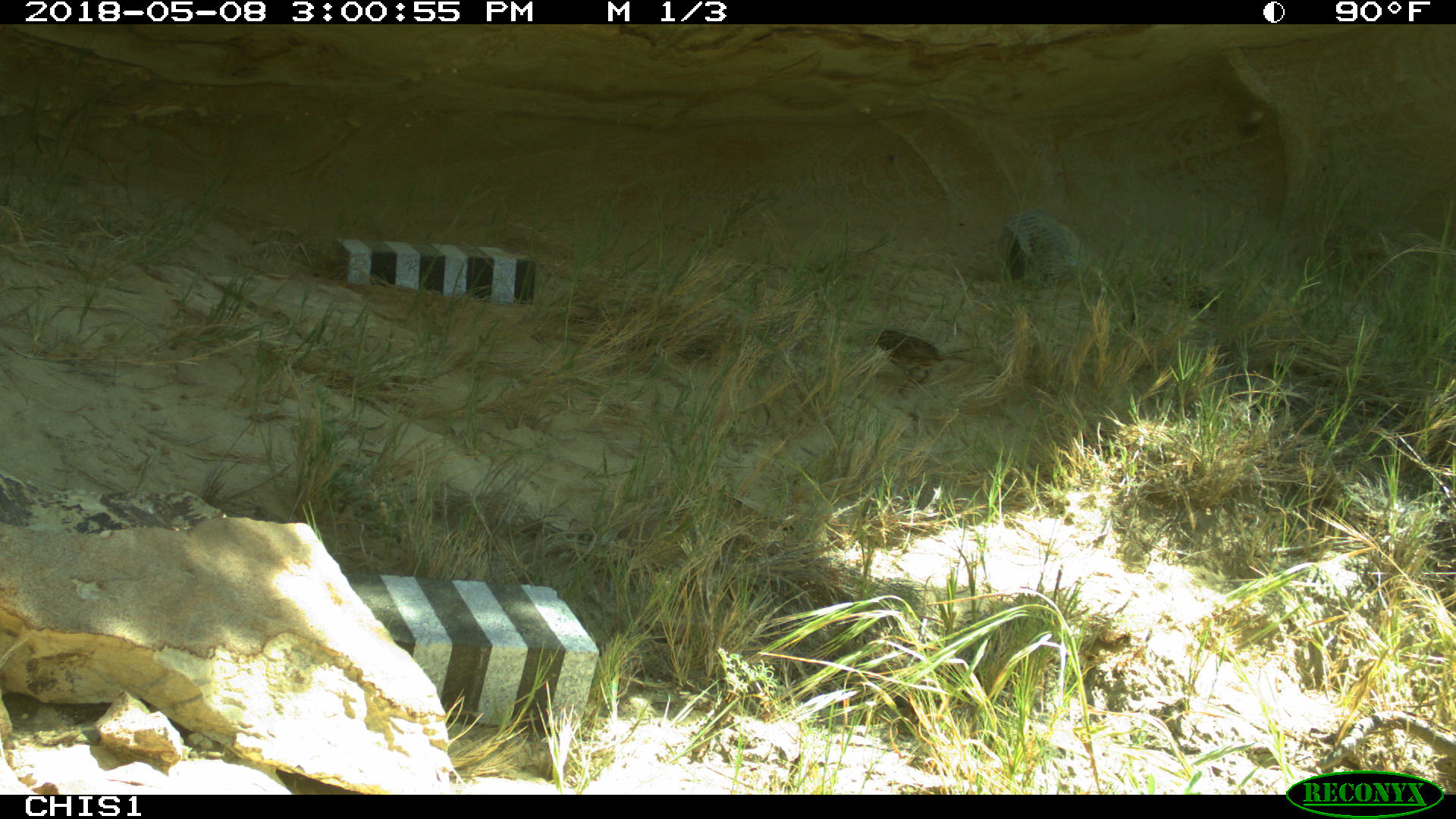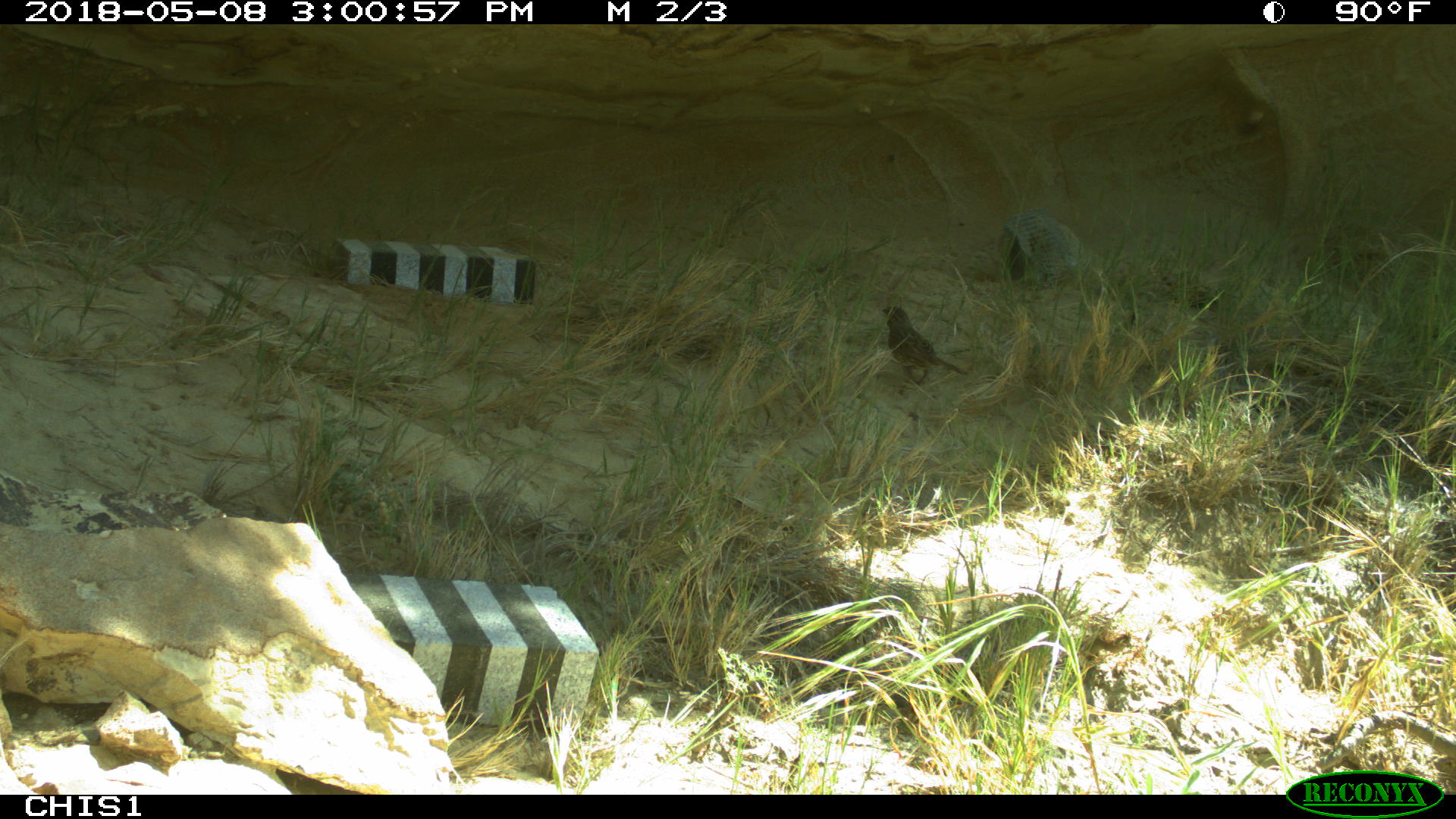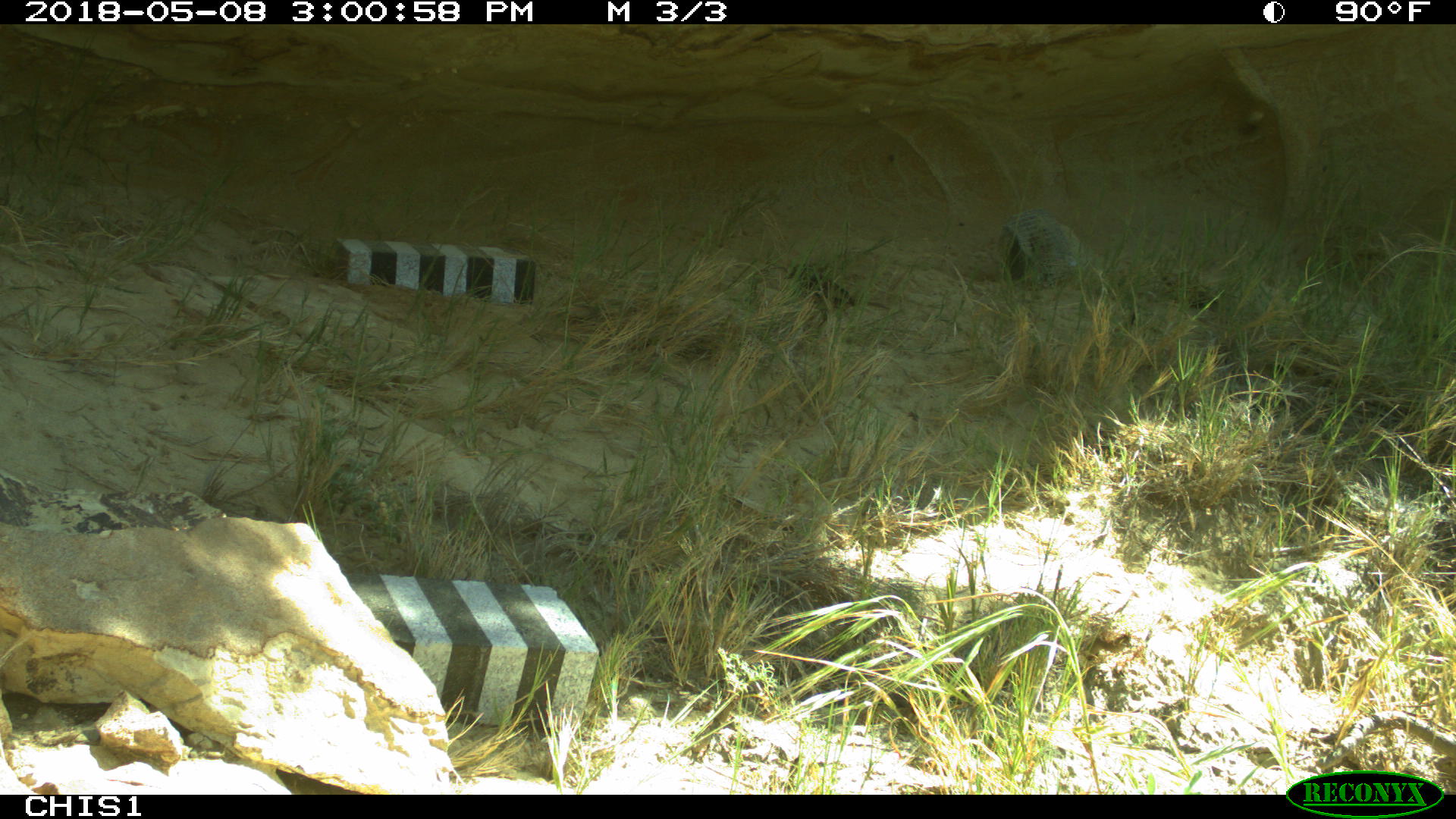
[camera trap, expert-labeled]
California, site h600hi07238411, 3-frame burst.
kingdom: Animalia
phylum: Chordata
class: Aves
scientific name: Aves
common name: bird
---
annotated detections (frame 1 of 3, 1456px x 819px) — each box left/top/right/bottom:
bird: 872/328/973/391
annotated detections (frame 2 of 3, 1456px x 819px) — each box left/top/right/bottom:
bird: 880/305/968/396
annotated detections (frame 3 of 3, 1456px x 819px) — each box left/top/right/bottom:
bird: 780/262/859/333